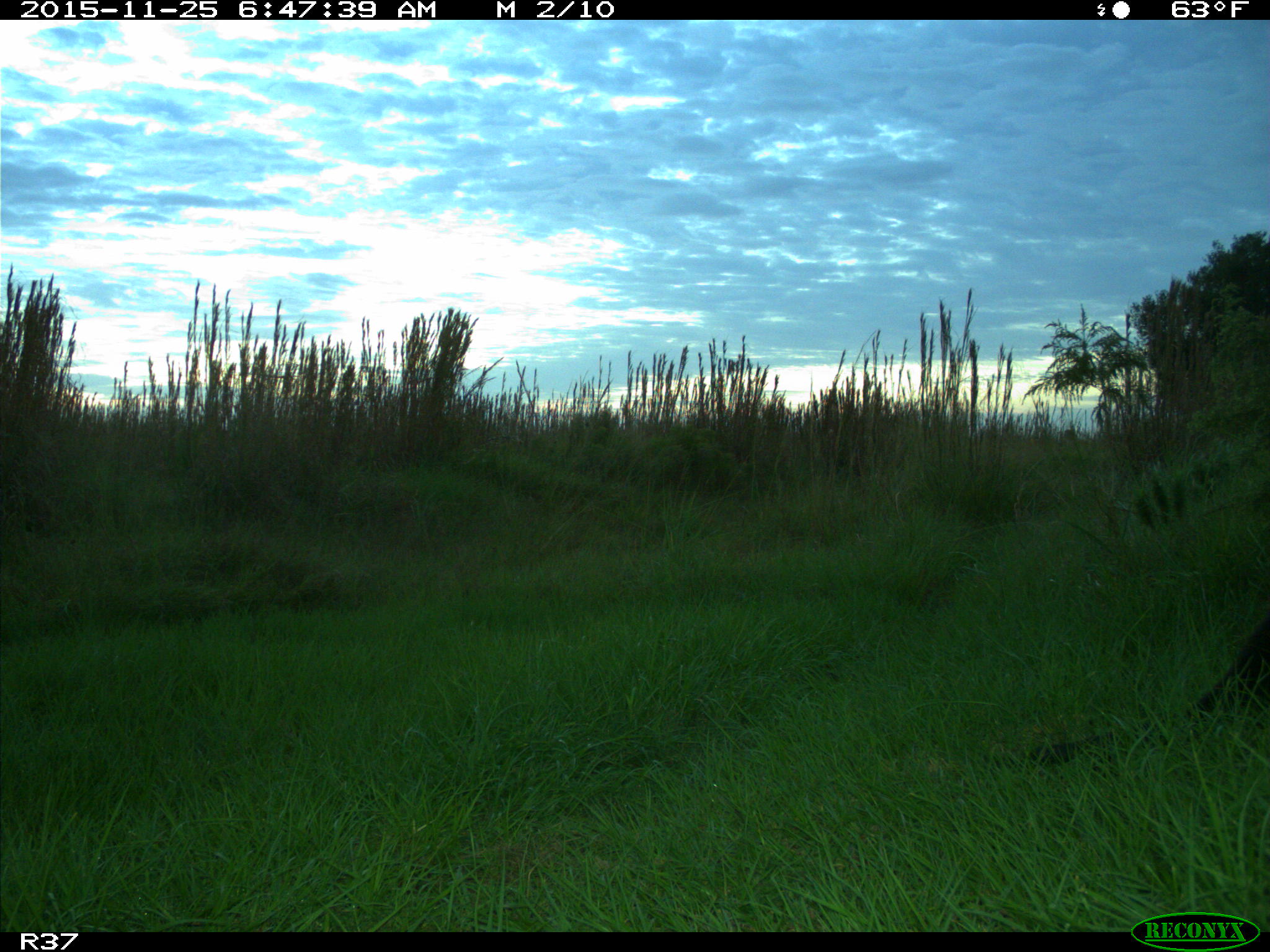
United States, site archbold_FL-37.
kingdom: Animalia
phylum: Chordata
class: Mammalia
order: Carnivora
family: Mustelidae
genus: Lontra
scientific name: Lontra canadensis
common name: north american river otter